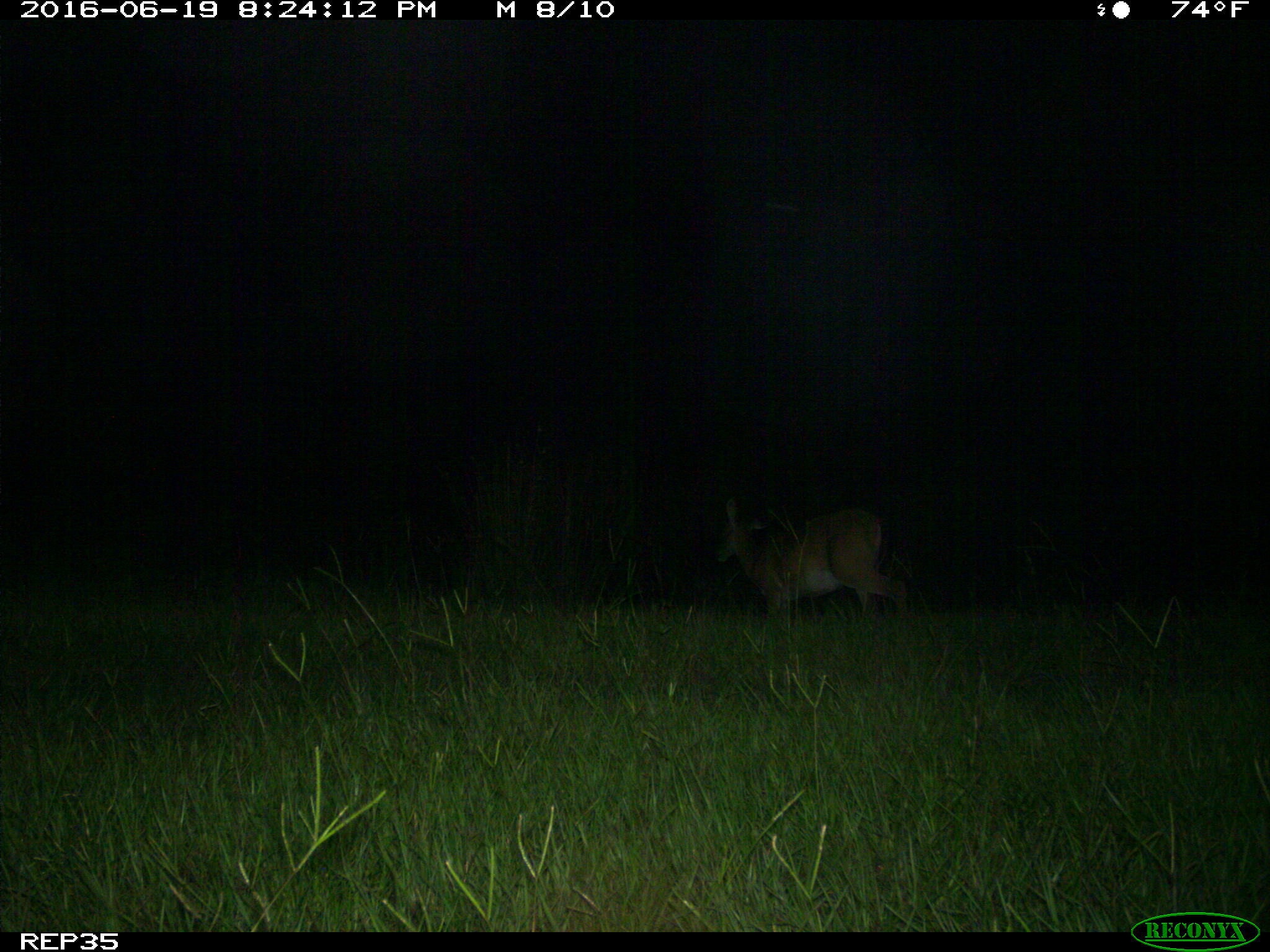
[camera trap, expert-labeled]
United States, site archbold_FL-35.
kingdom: Animalia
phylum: Chordata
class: Mammalia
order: Artiodactyla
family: Cervidae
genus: Odocoileus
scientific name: Odocoileus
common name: deer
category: unidentified deer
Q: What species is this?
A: Unidentified deer (deer) (Odocoileus).